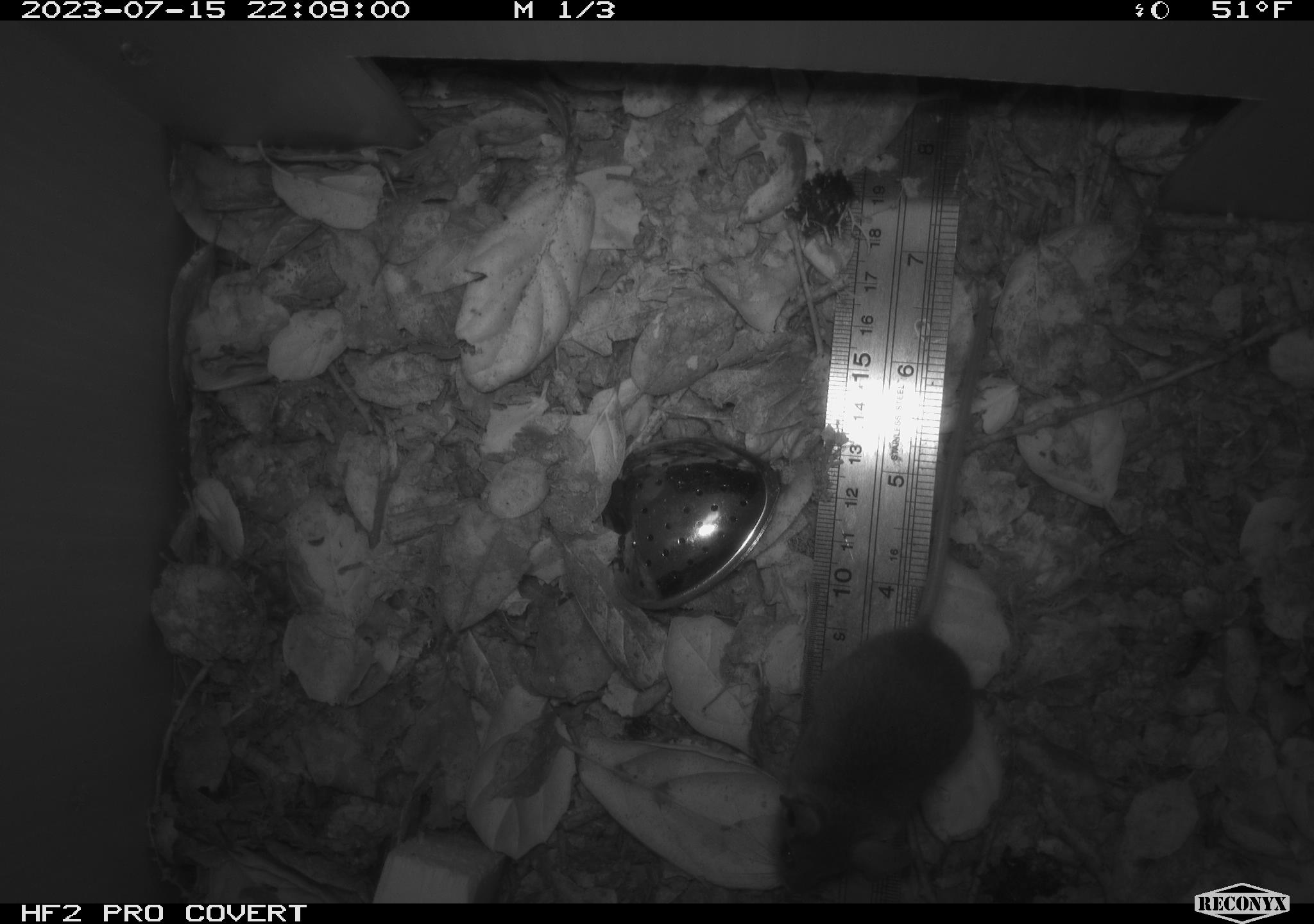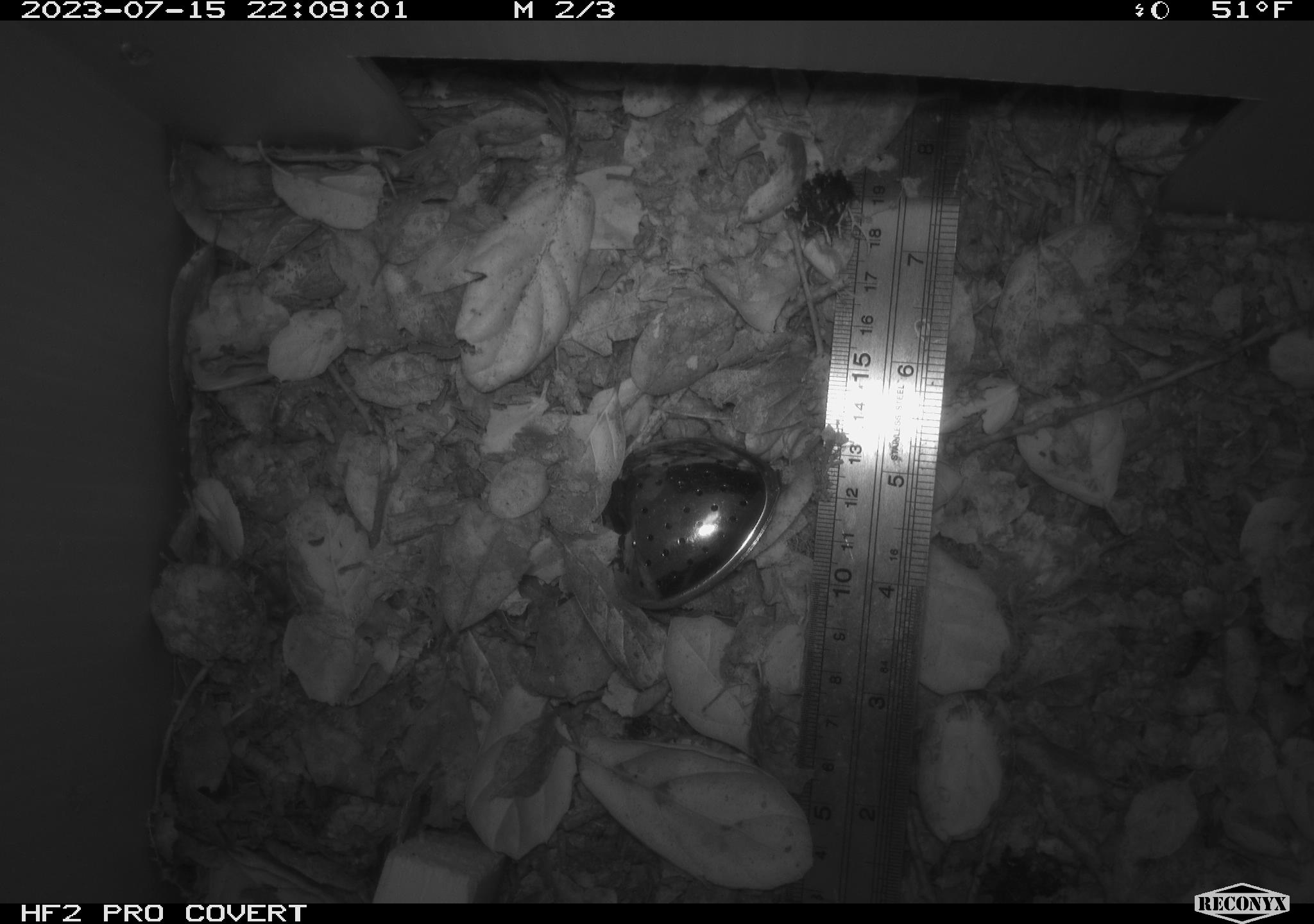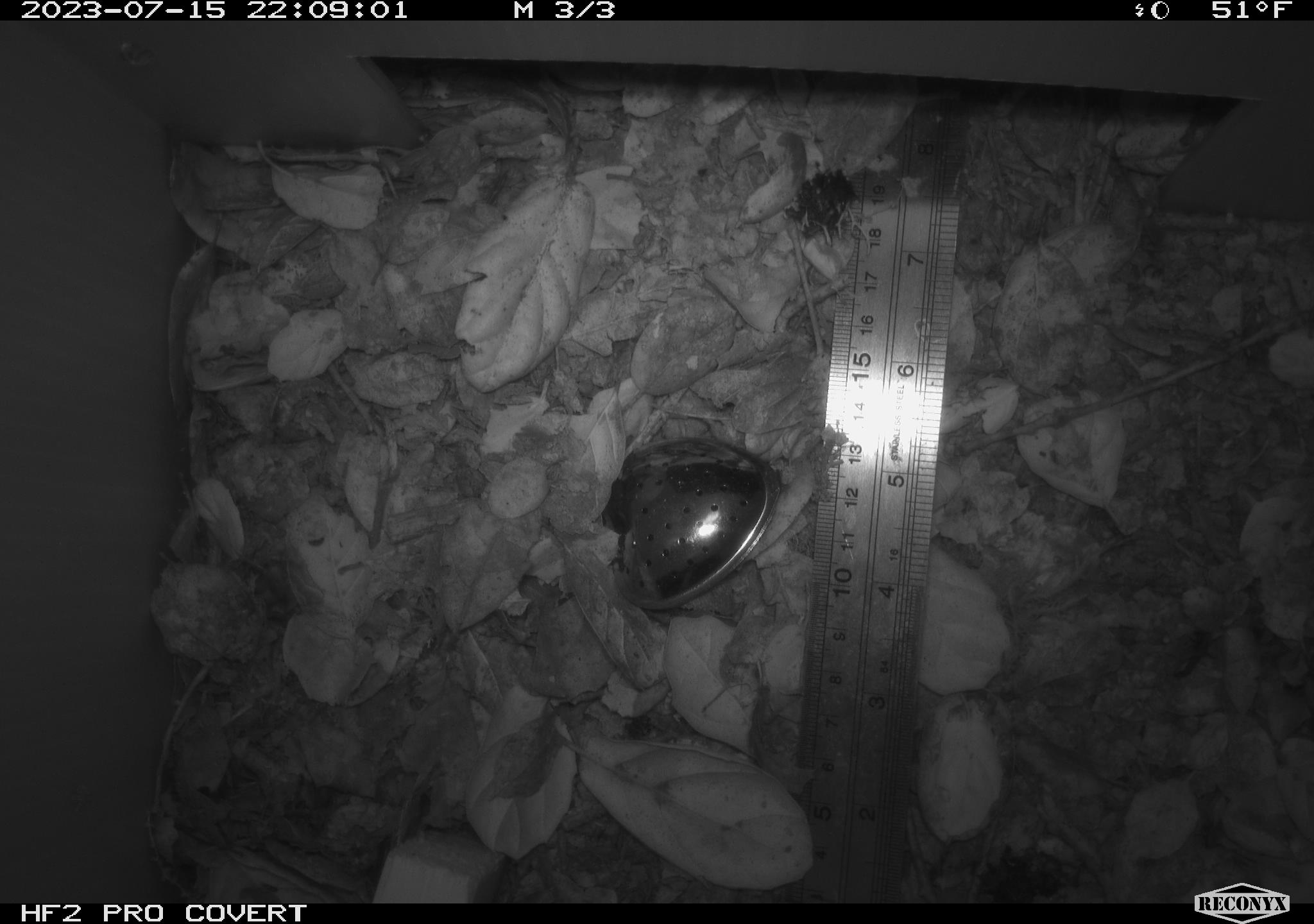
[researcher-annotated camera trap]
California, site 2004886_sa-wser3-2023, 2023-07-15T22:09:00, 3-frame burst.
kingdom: Animalia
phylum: Chordata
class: Mammalia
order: Rodentia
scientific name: Rodentia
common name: mouse species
Mouse species (Rodentia).